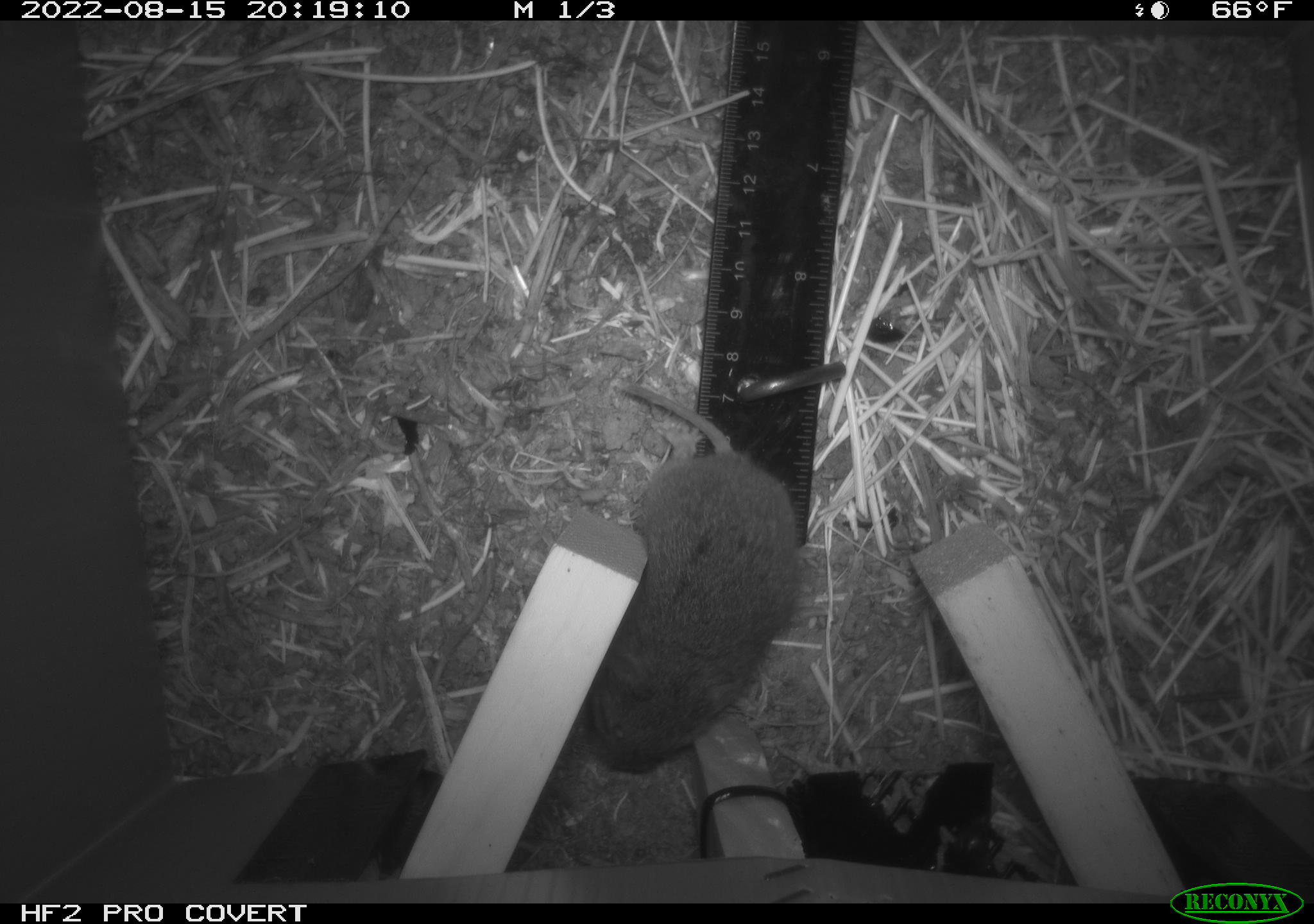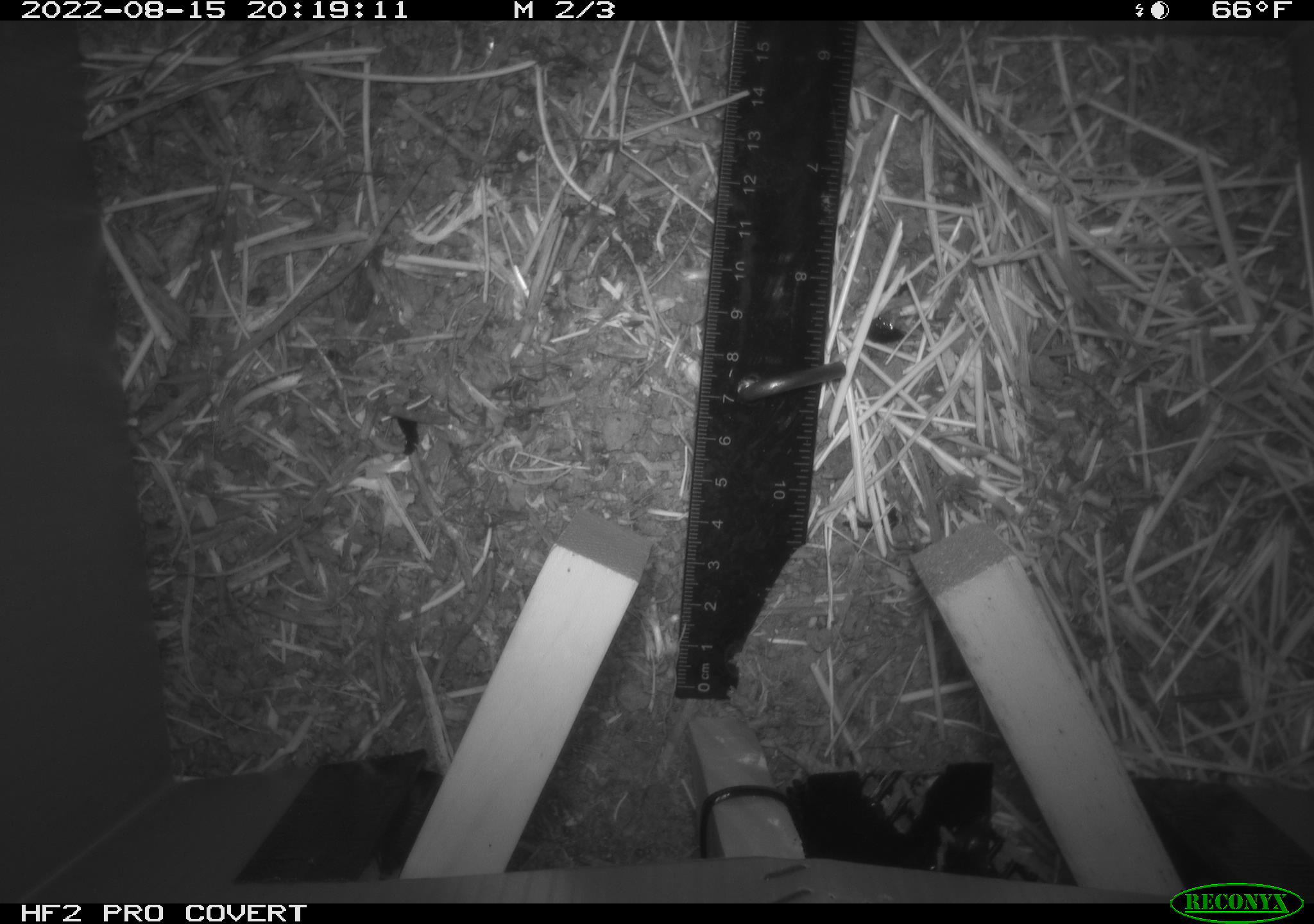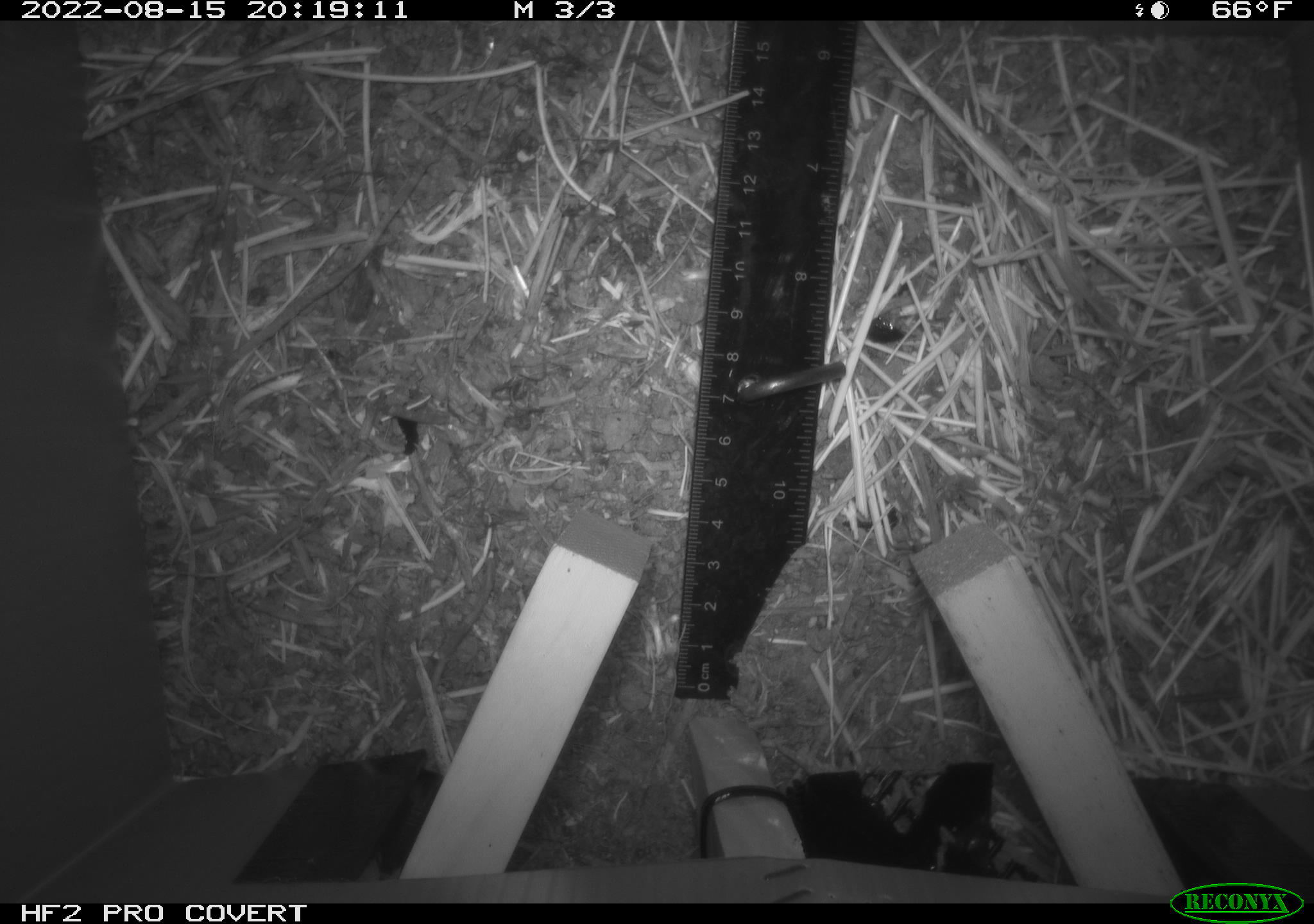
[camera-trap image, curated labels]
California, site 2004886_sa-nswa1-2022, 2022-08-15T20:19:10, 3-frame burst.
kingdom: Animalia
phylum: Chordata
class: Mammalia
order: Rodentia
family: Cricetidae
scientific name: Cricetidae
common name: hamsters, voles, lemmings, and allies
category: cricetidae family